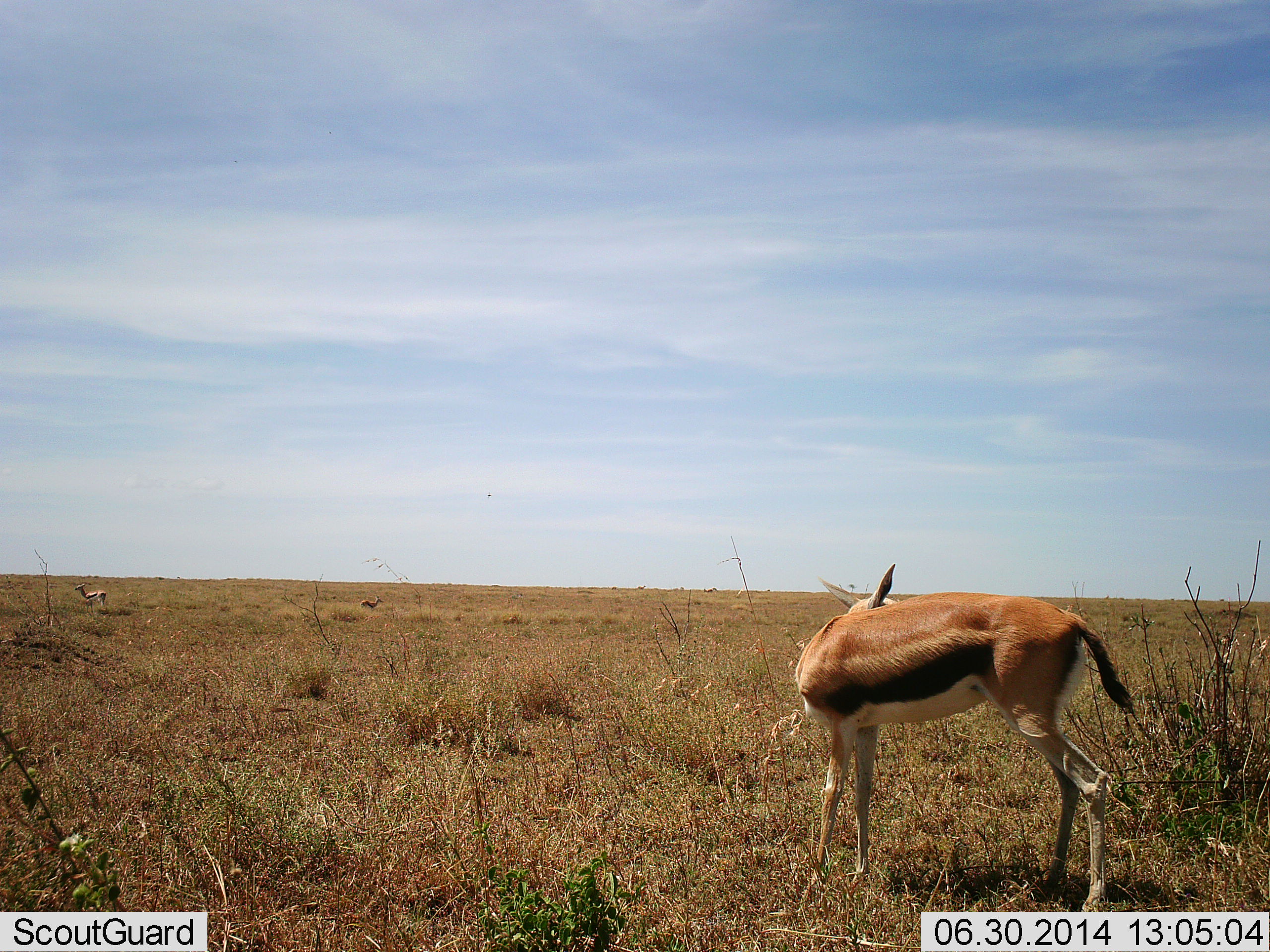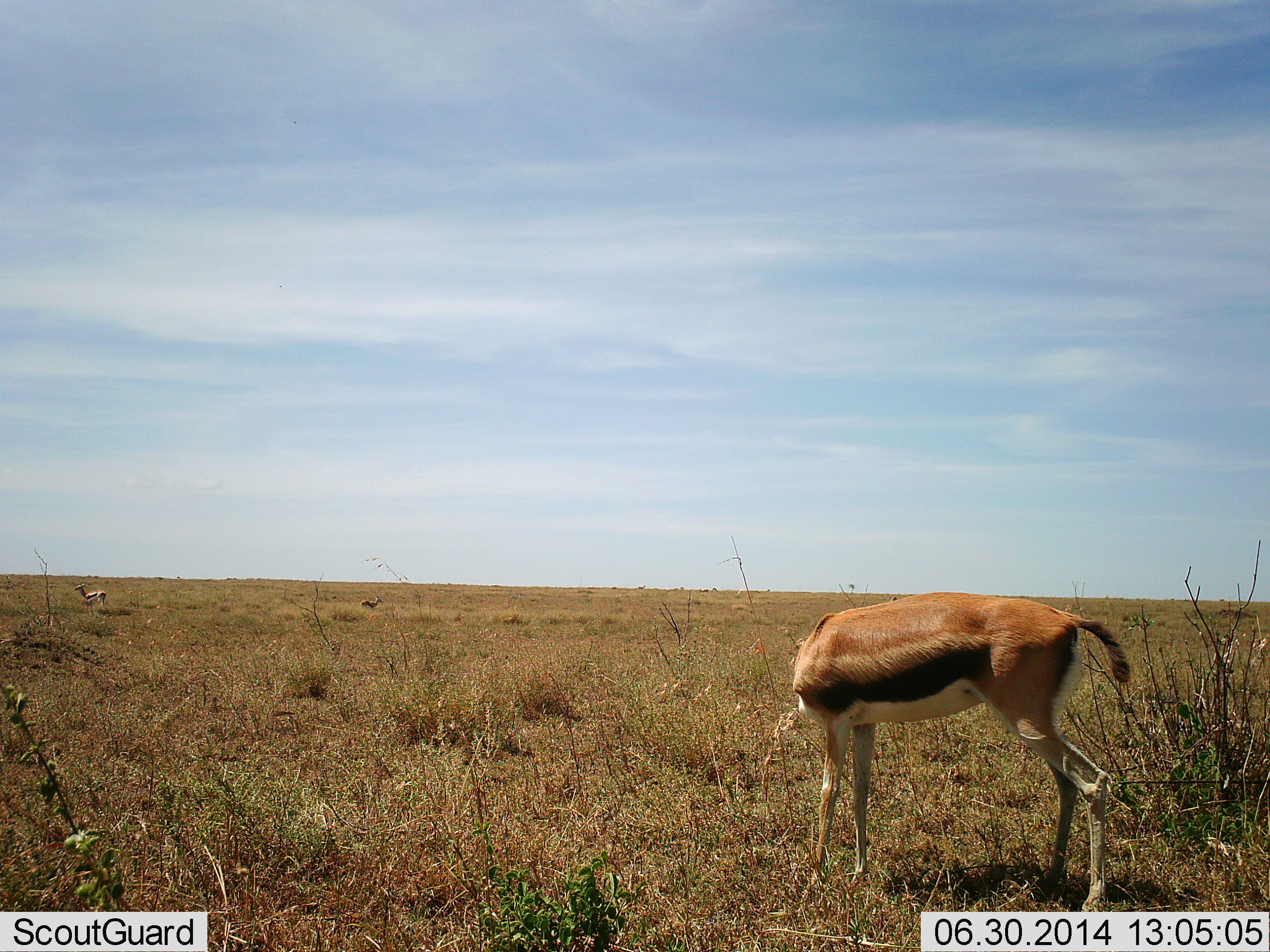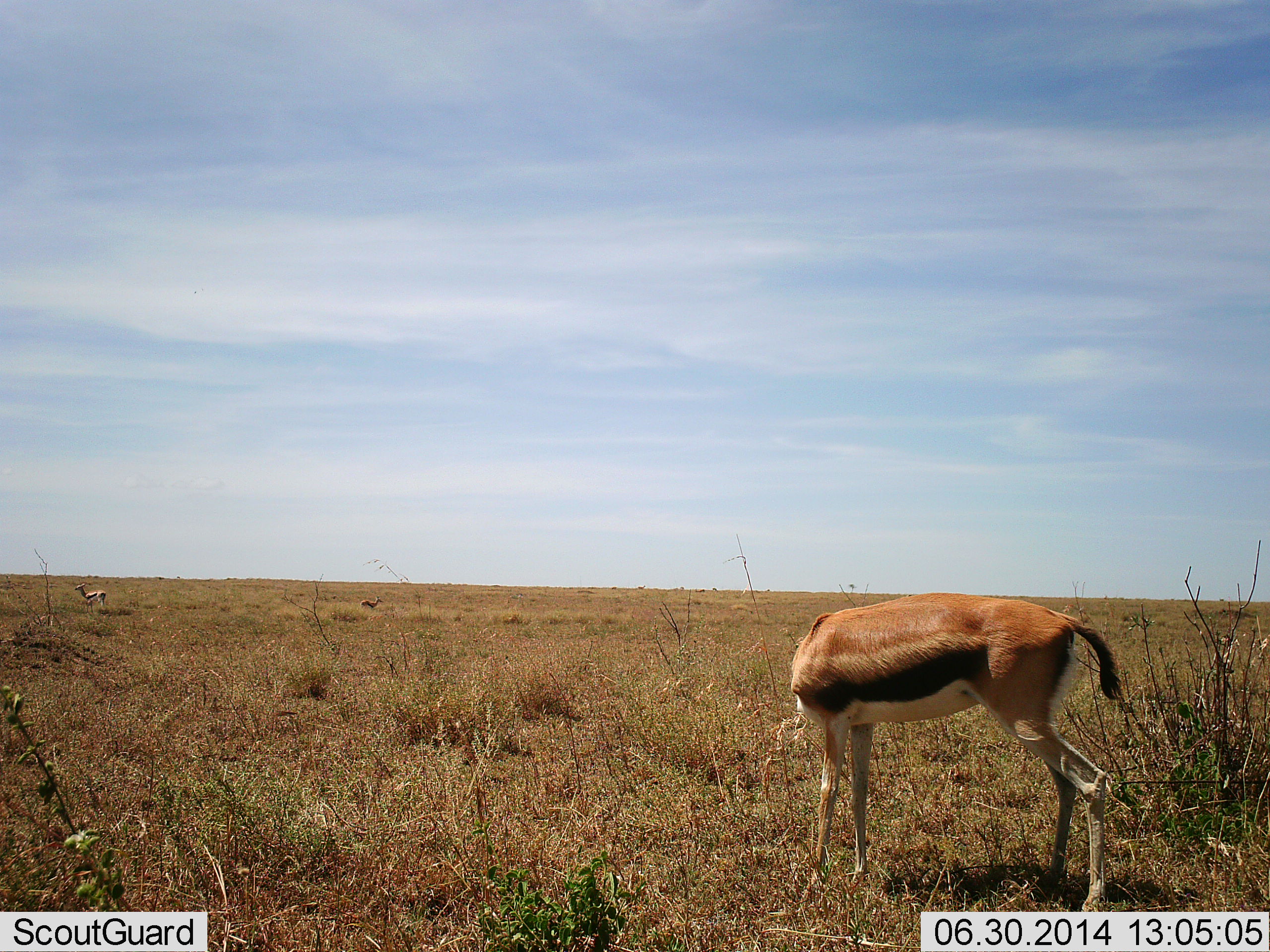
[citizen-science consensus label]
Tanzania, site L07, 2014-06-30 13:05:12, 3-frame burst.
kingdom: Animalia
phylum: Chordata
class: Mammalia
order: Artiodactyla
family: Bovidae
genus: Eudorcas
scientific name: Eudorcas thomsonii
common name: thomson's gazelle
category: gazellethomsons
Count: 3.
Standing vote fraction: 100%.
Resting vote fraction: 0%.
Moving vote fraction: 0%.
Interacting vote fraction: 0%.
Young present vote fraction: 0%.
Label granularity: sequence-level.